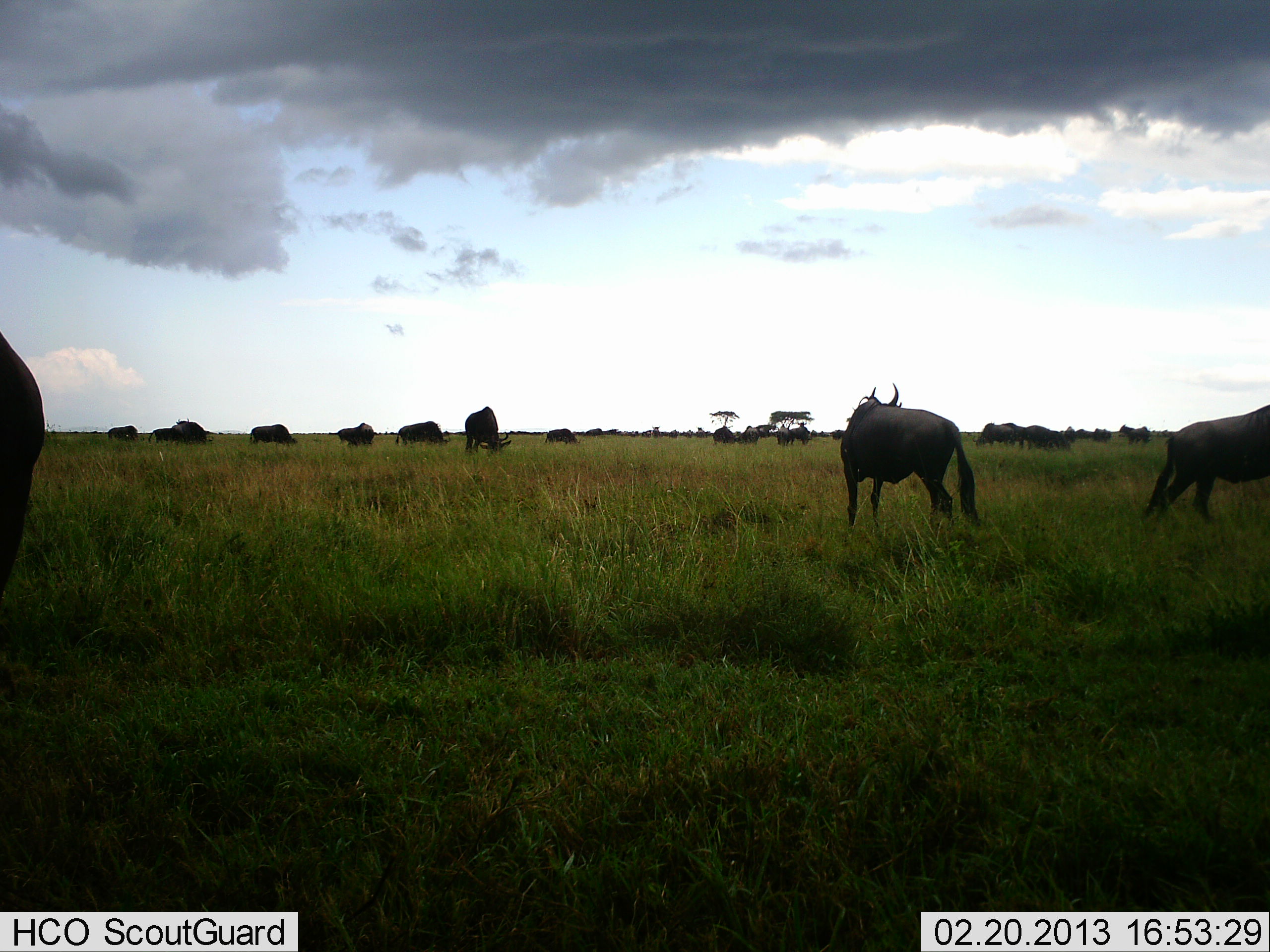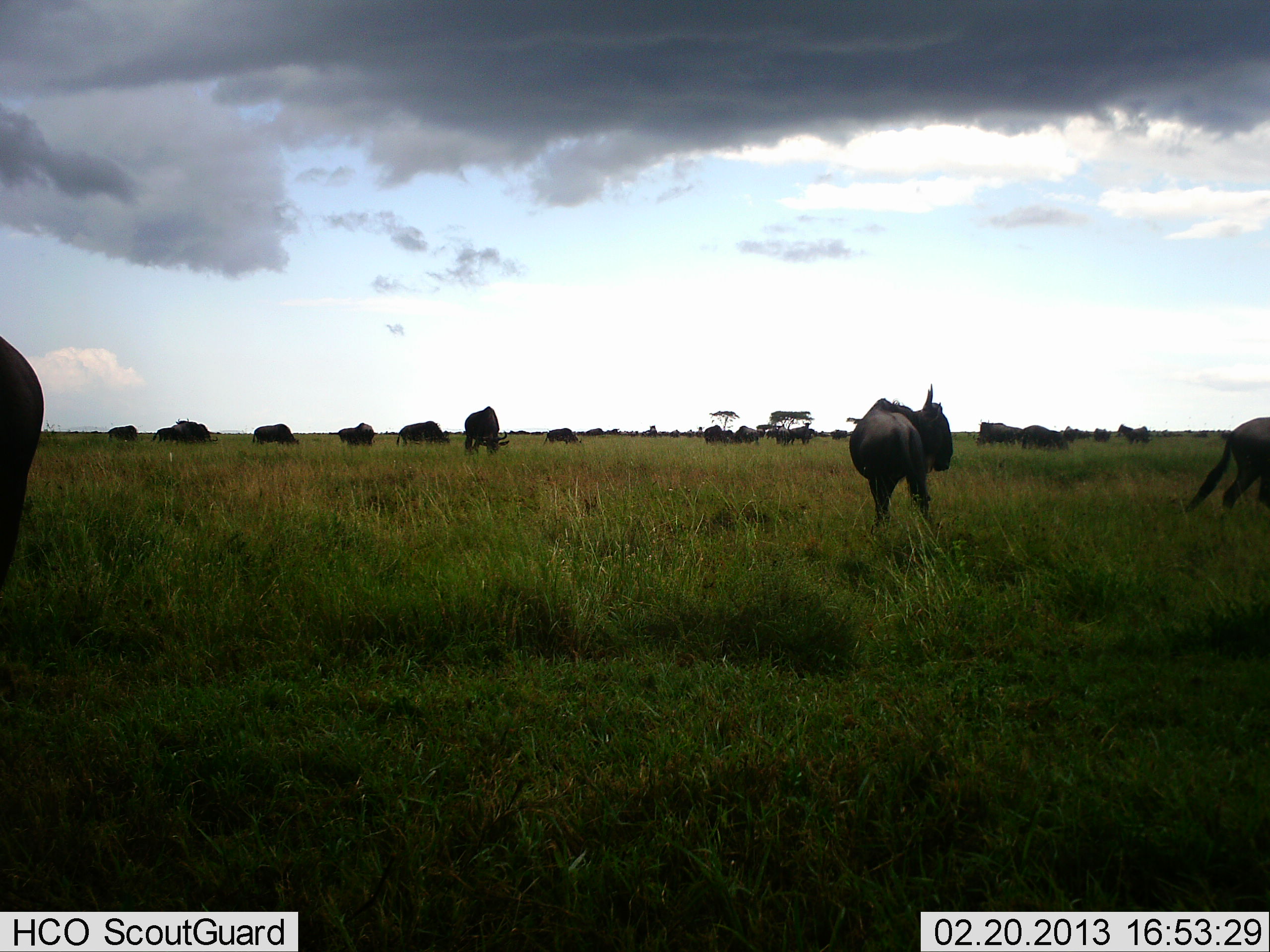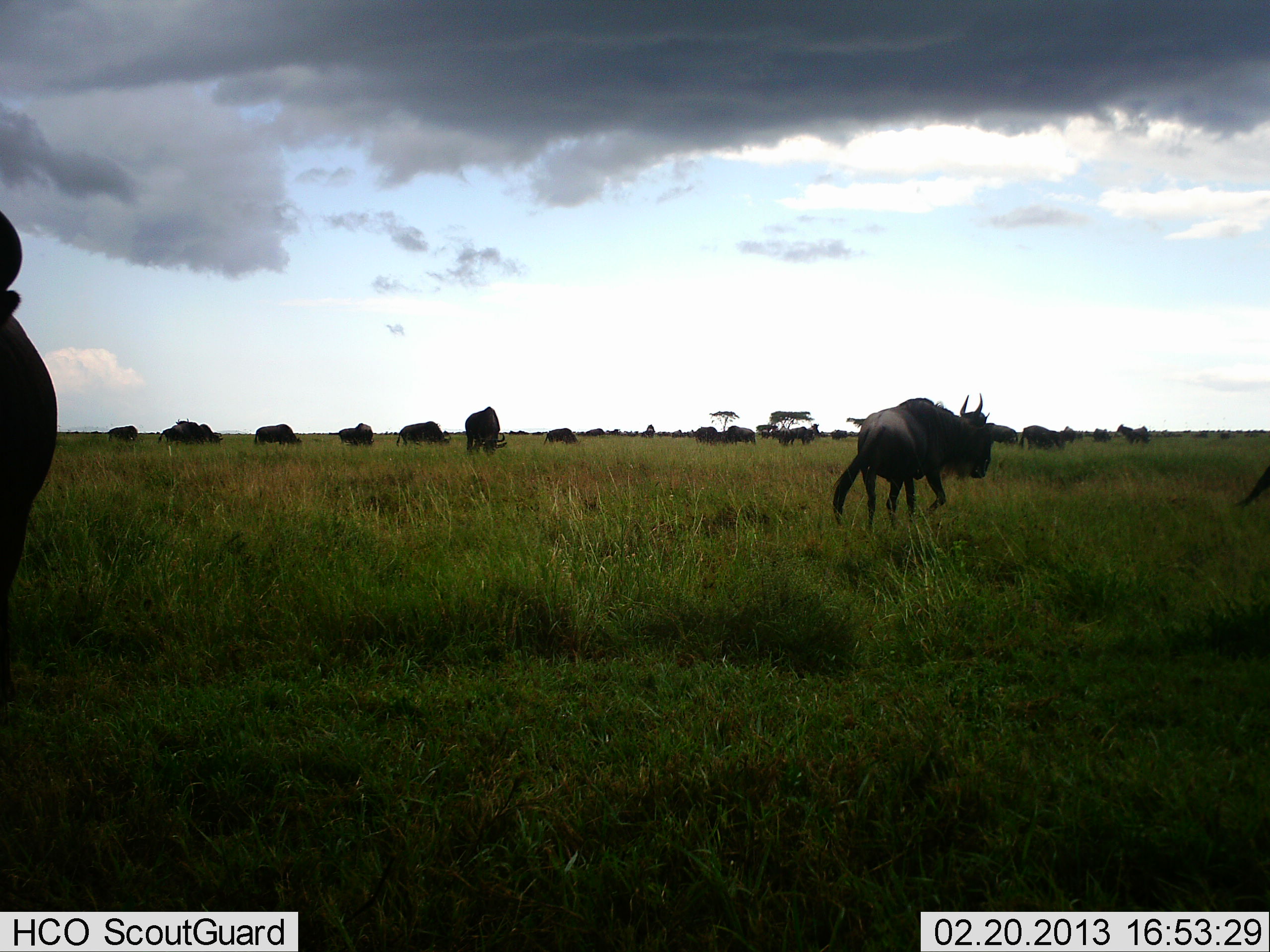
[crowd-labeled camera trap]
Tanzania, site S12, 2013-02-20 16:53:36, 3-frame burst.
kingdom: Animalia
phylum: Chordata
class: Mammalia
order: Artiodactyla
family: Bovidae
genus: Connochaetes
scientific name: Connochaetes taurinus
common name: blue wildebeest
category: wildebeest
Wildebeest (blue wildebeest) (Connochaetes taurinus), count 11-50. Behavior (volunteer vote fractions): standing 71%, resting 7%, moving 40%, interacting 5%. Young present (vote fraction): 0%. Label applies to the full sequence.